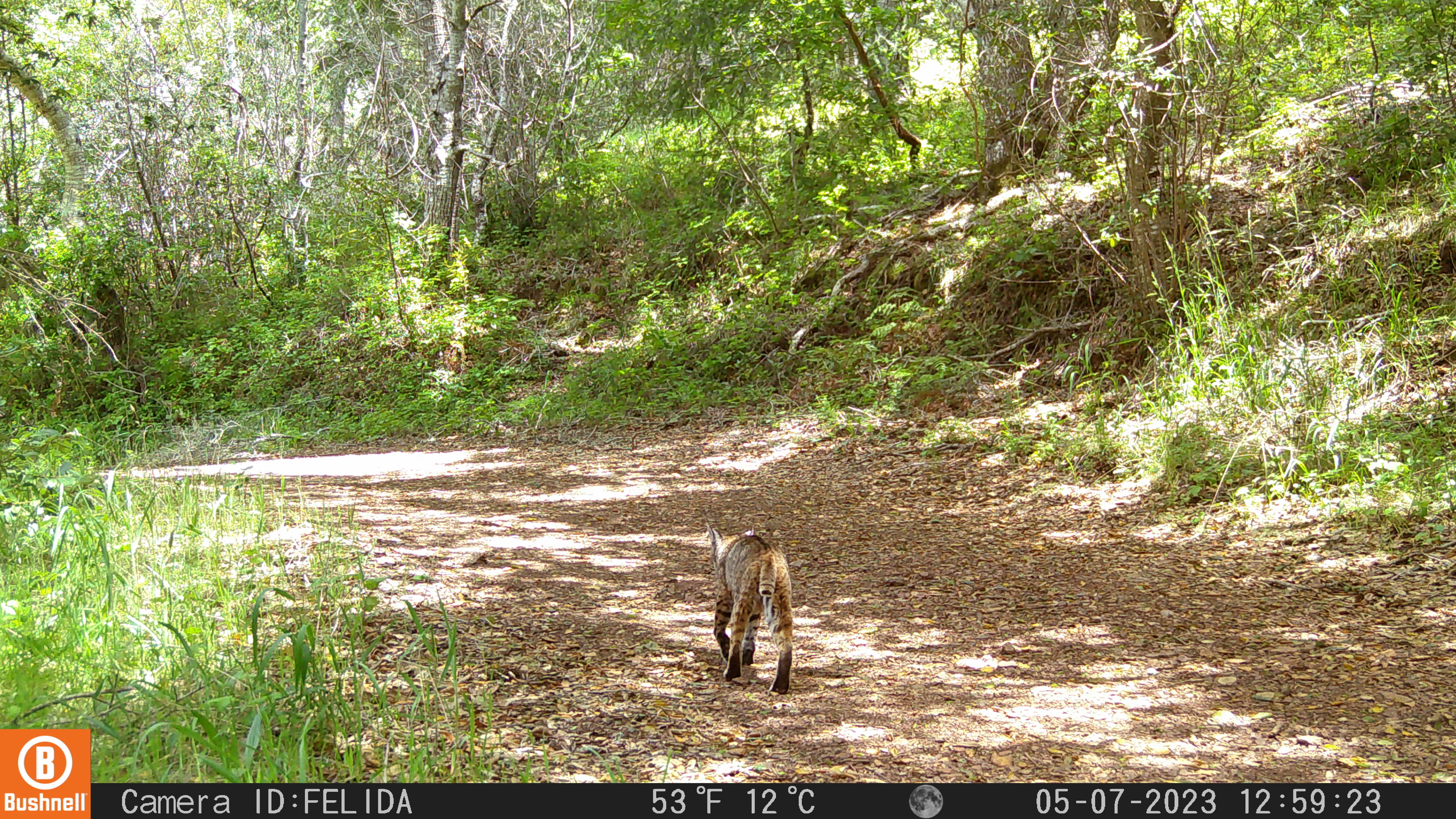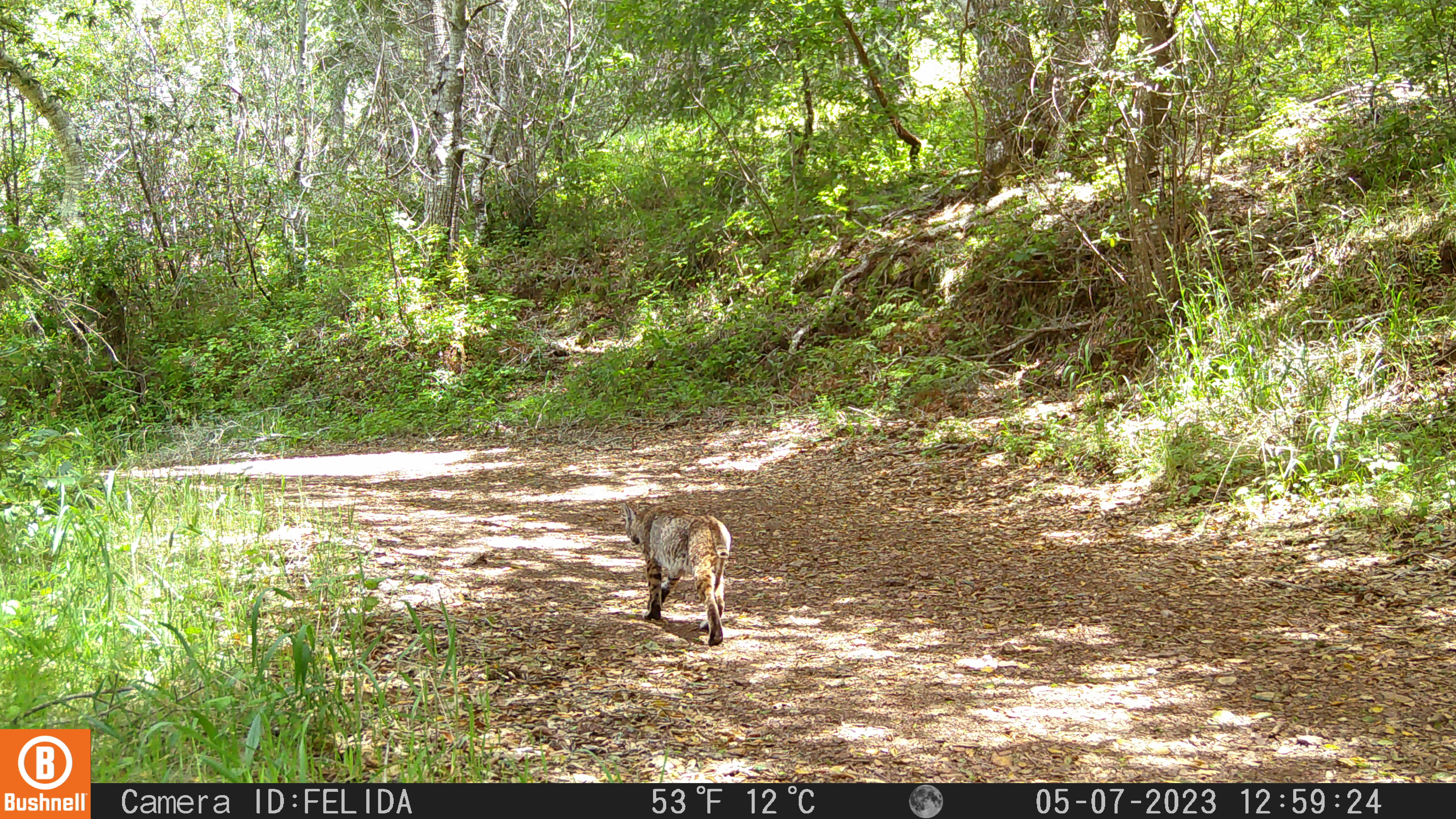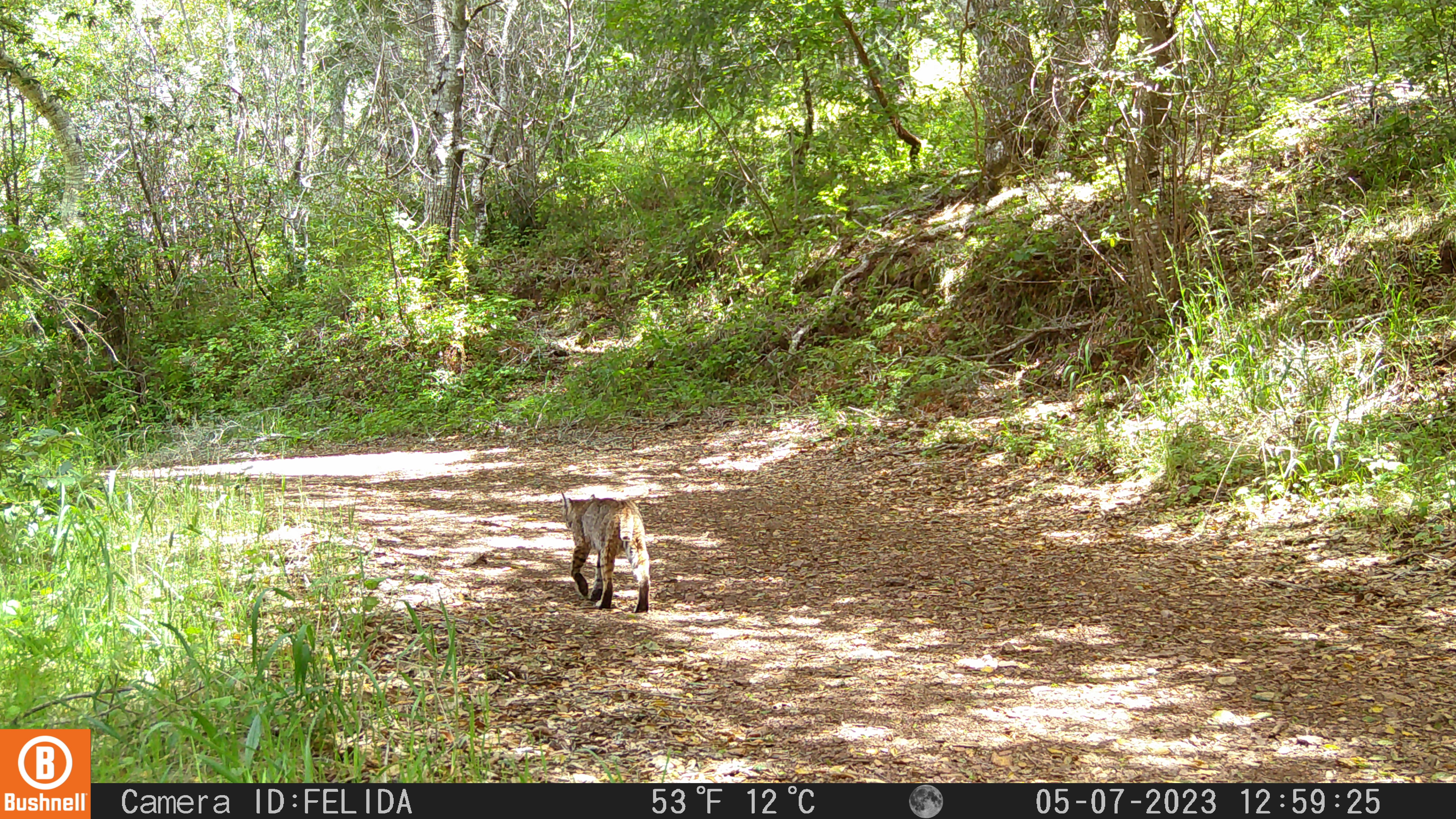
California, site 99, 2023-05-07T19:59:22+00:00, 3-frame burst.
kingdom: Animalia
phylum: Chordata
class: Mammalia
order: Carnivora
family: Felidae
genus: Lynx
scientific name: Lynx rufus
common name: bobcat